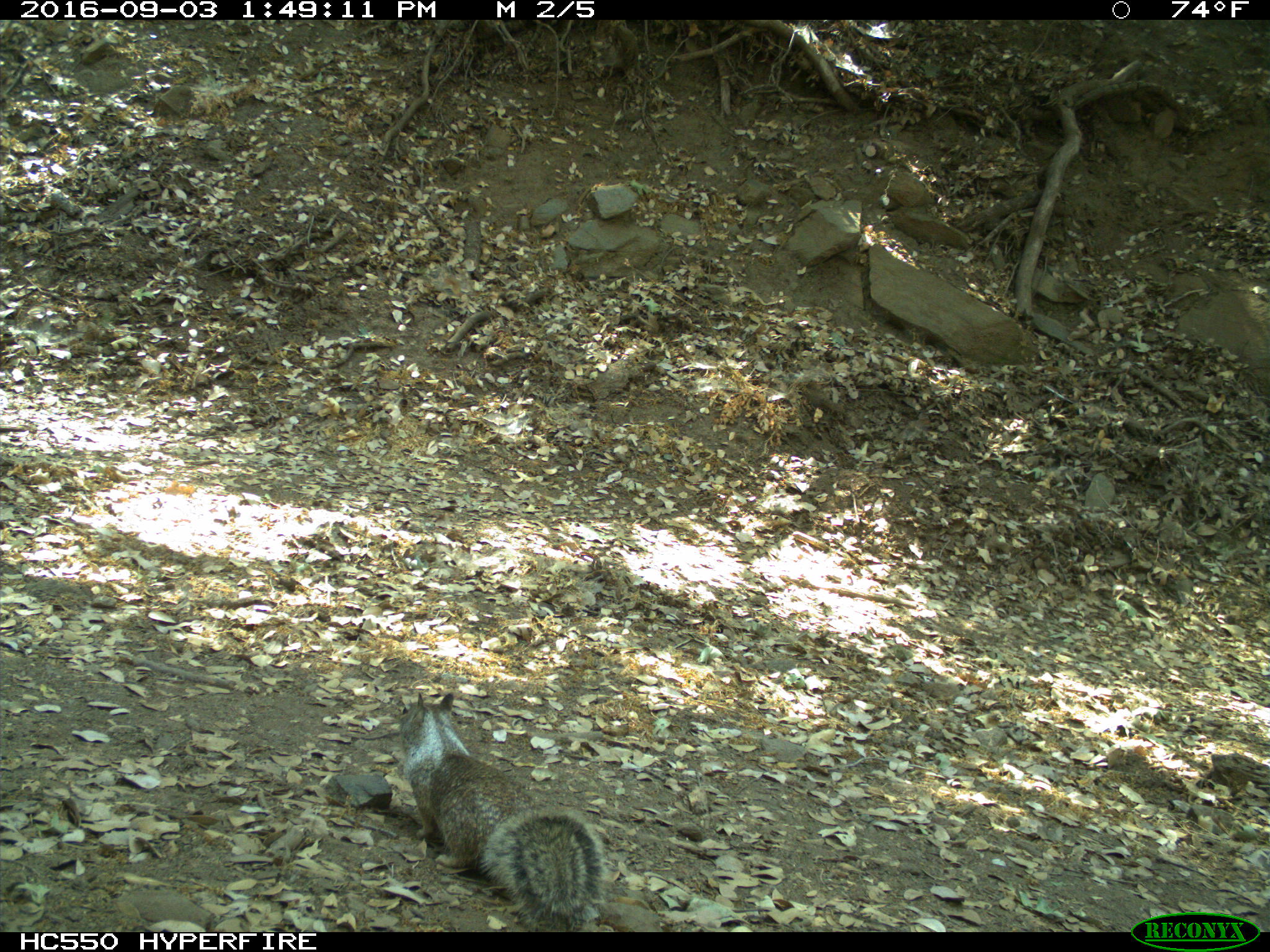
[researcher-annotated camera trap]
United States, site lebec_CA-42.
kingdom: Animalia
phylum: Chordata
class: Mammalia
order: Rodentia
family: Sciuridae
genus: Otospermophilus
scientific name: Otospermophilus beecheyi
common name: california ground squirrel